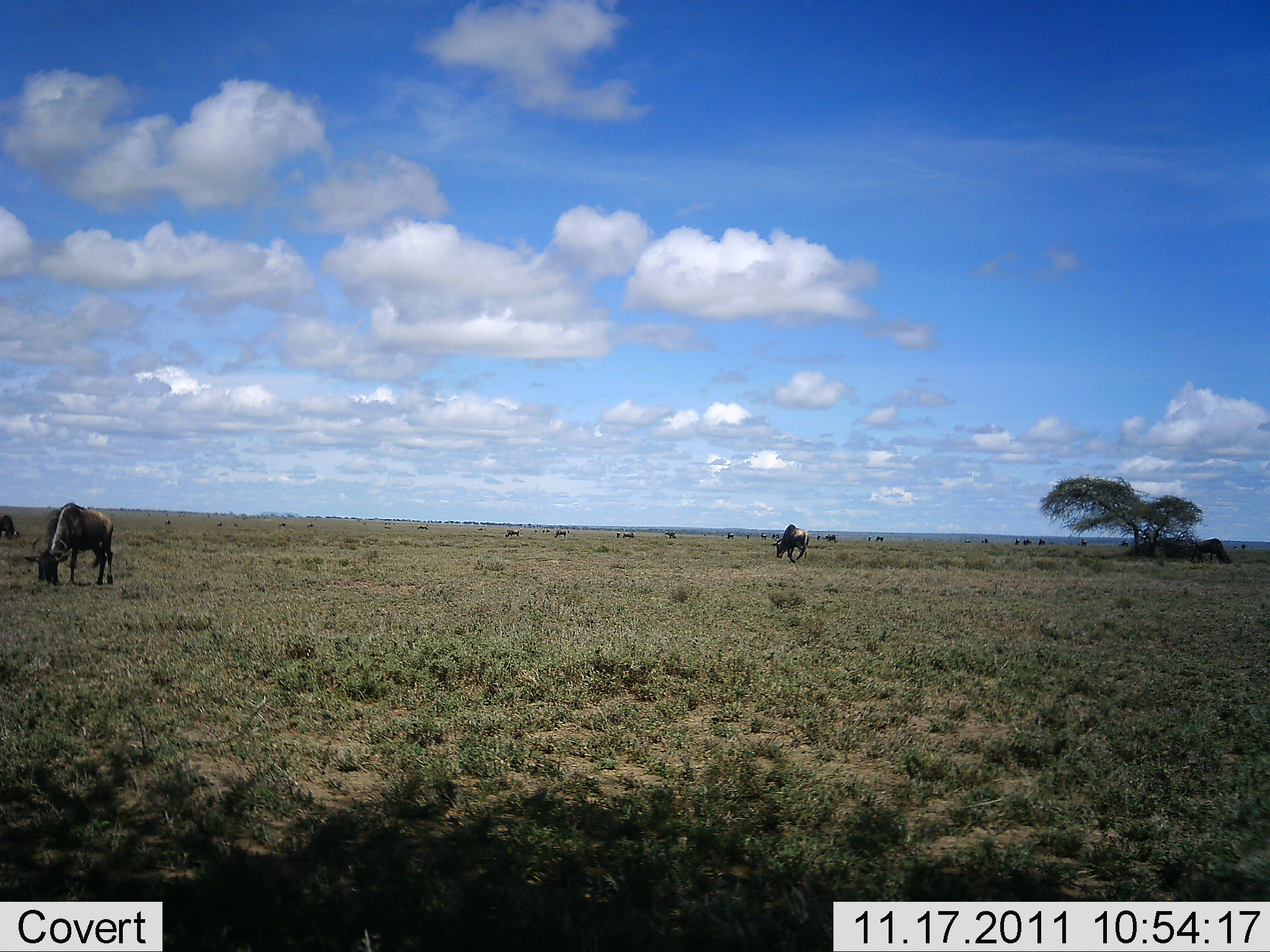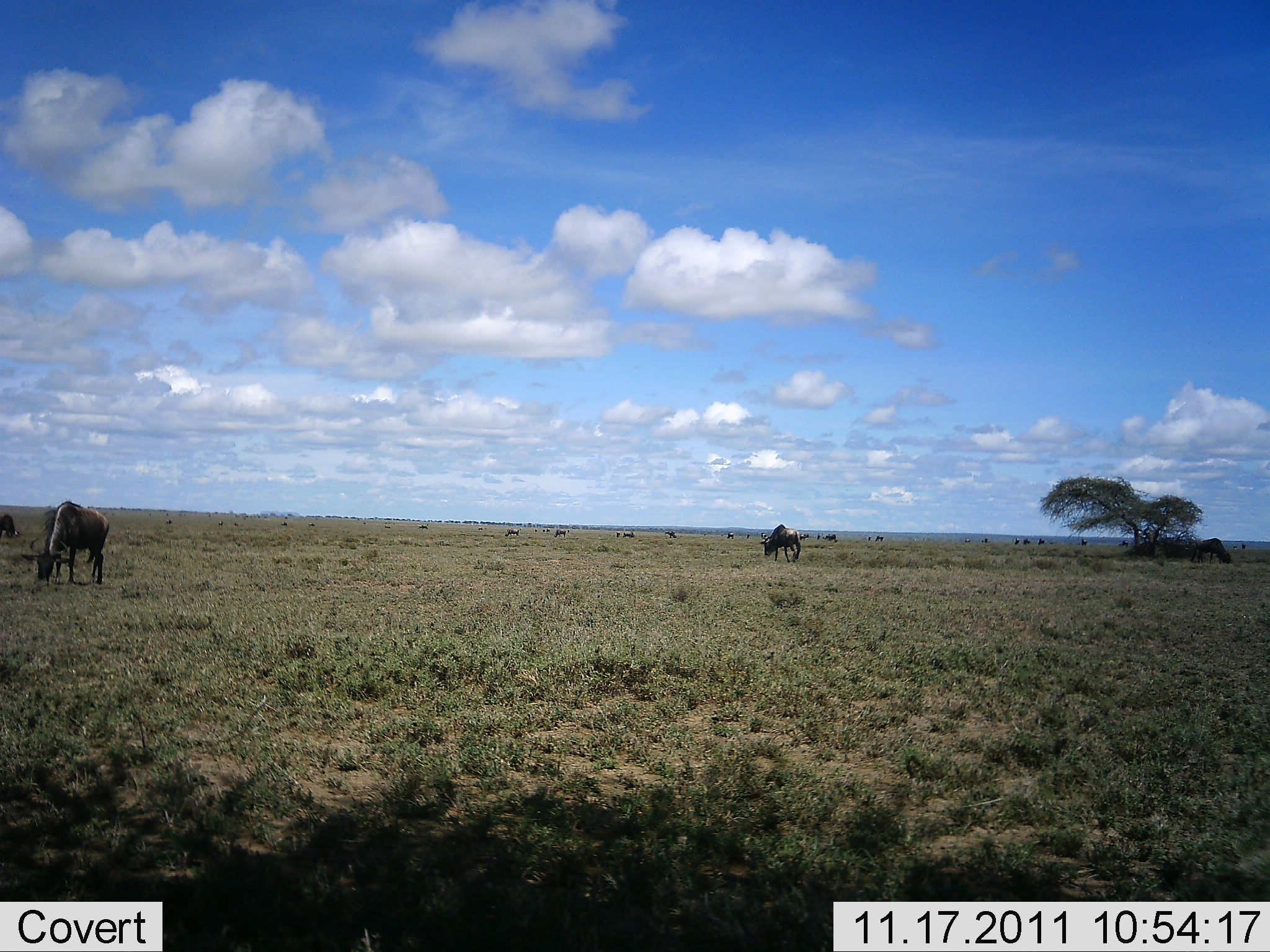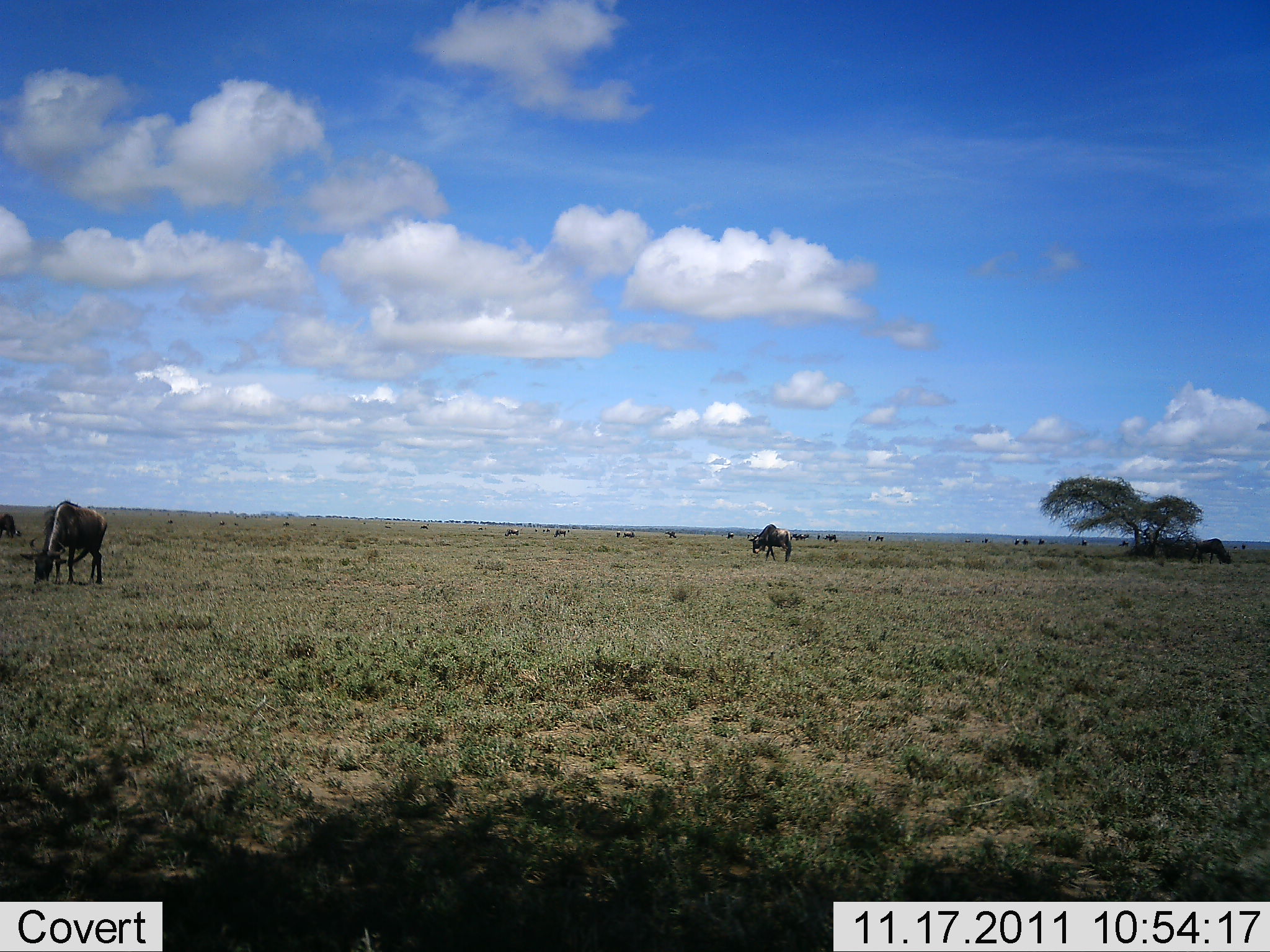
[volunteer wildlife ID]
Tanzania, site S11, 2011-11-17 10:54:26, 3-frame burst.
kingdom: Animalia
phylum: Chordata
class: Mammalia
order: Artiodactyla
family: Bovidae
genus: Connochaetes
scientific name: Connochaetes taurinus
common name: blue wildebeest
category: wildebeest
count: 2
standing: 17%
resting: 8%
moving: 58%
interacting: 0%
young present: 0%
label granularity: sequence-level